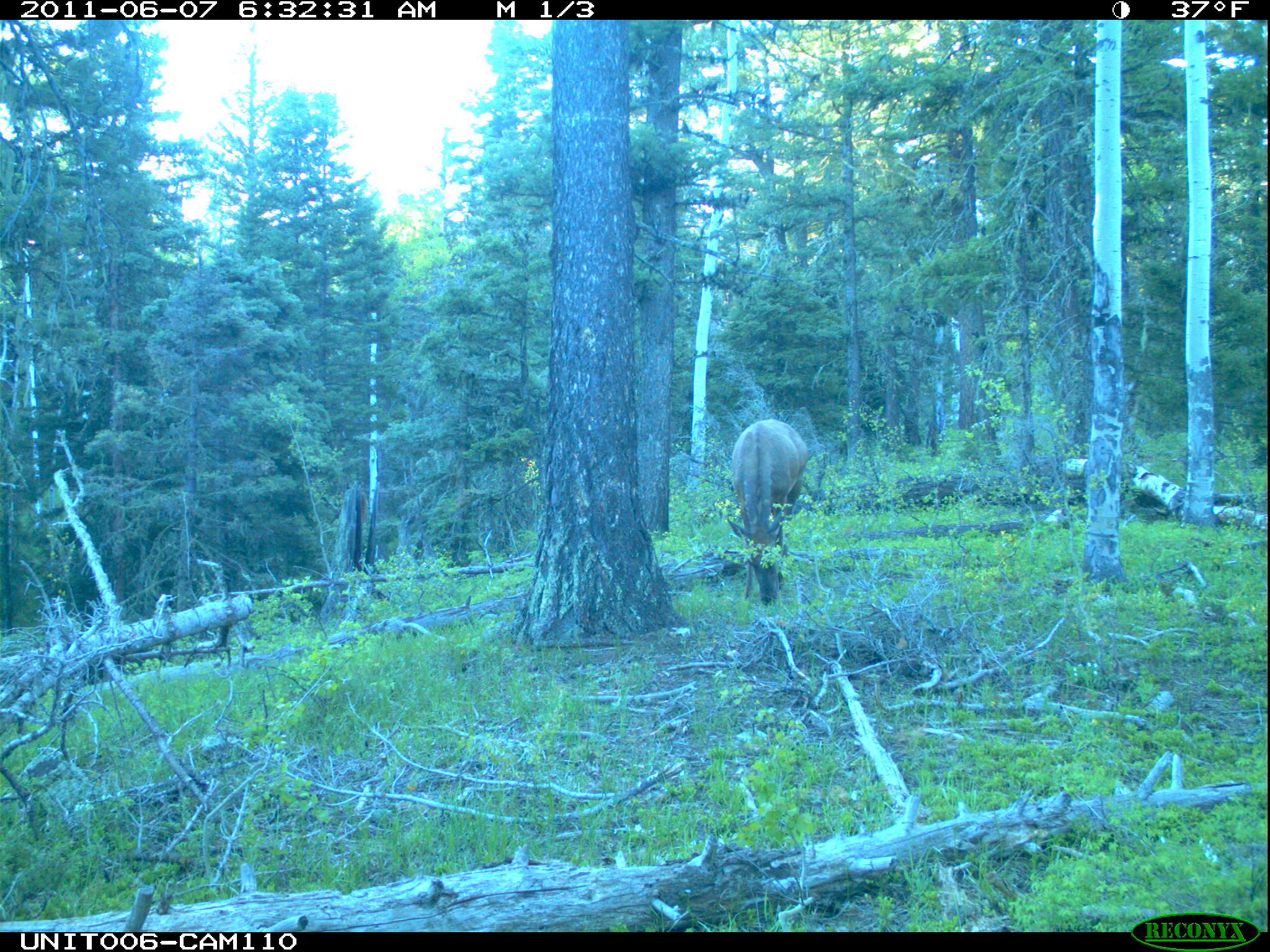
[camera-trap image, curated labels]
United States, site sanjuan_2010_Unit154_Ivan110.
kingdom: Animalia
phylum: Chordata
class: Mammalia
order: Artiodactyla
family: Cervidae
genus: Cervus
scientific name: Cervus elaphus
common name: red deer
Cervus elaphus (red deer).